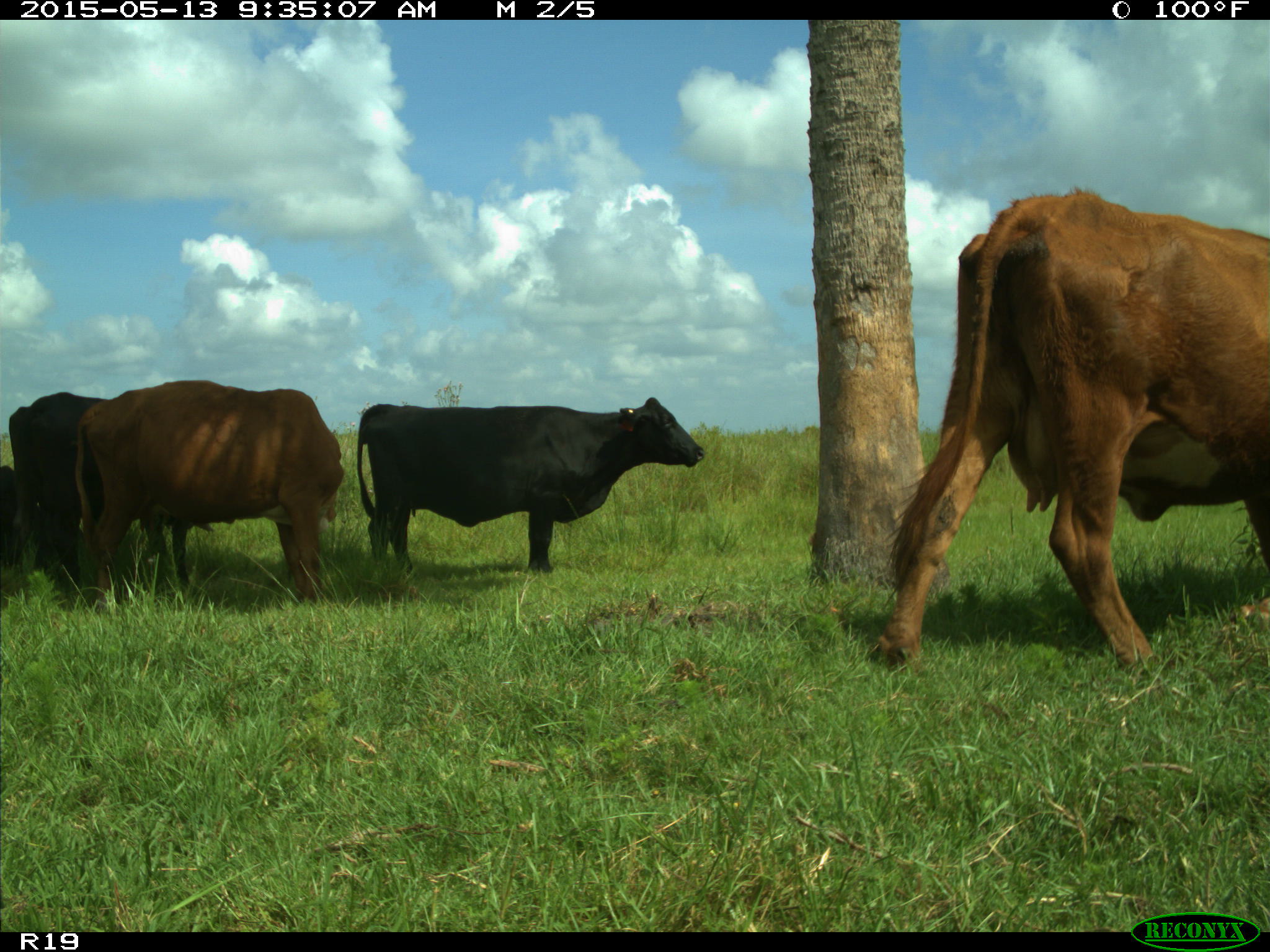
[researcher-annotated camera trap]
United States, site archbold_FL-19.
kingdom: Animalia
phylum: Chordata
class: Mammalia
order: Artiodactyla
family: Bovidae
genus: Bos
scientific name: Bos taurus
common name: domestic cow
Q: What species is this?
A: Bos taurus (domestic cow).